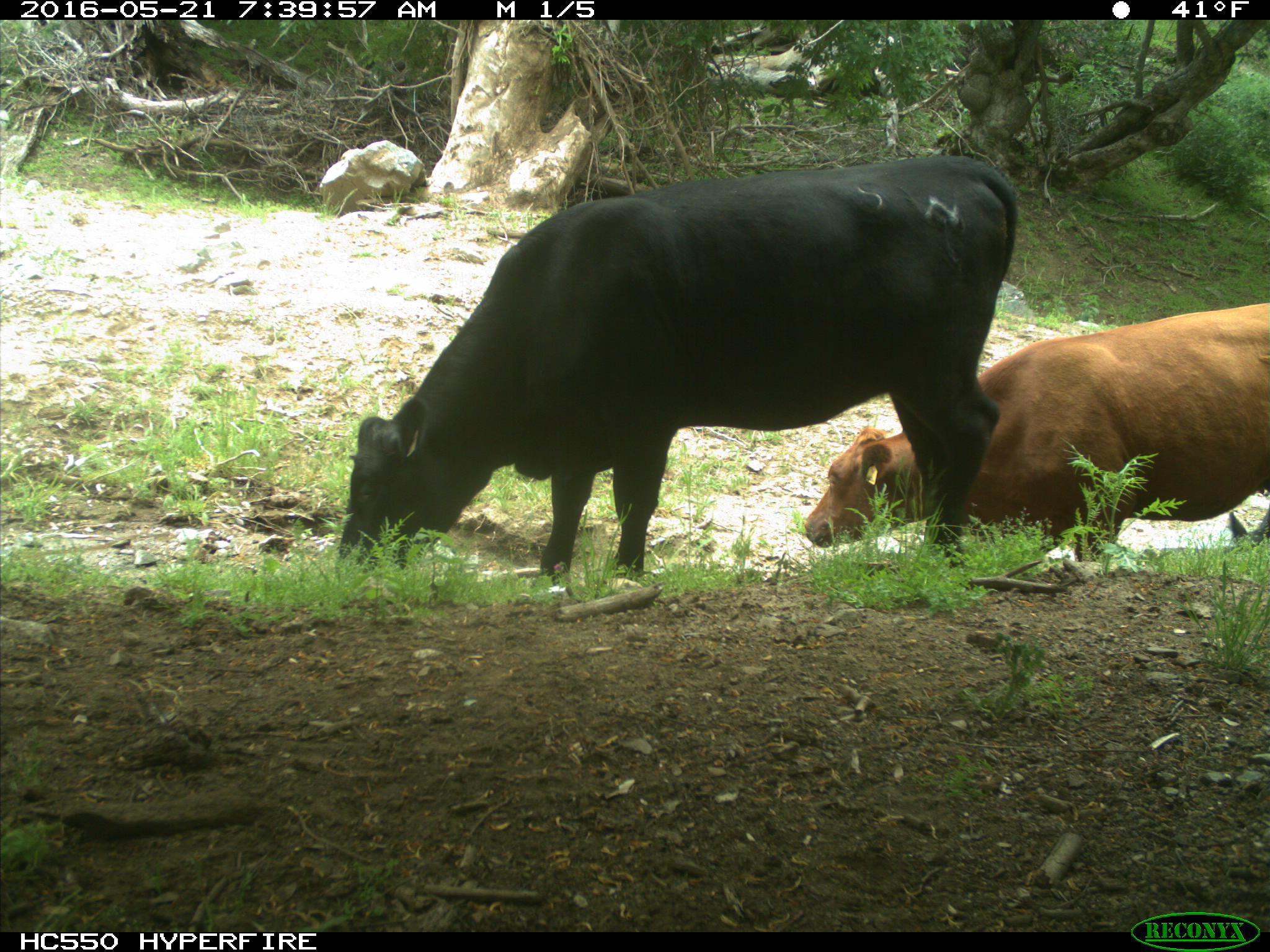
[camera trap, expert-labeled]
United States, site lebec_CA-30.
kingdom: Animalia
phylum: Chordata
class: Mammalia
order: Artiodactyla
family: Bovidae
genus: Bos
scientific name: Bos taurus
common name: domestic cow